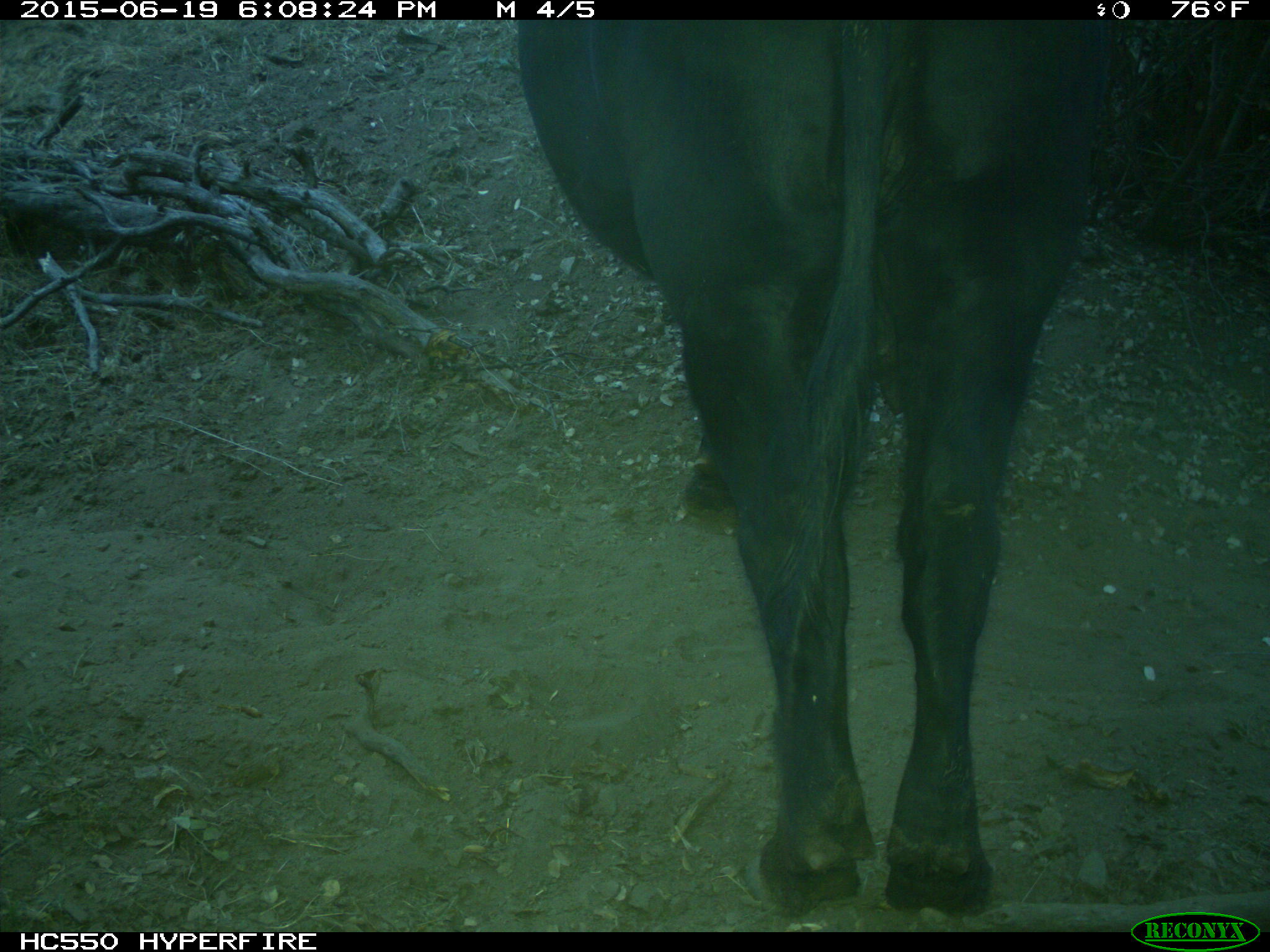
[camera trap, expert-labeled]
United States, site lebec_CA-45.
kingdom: Animalia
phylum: Chordata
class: Mammalia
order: Artiodactyla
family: Bovidae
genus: Bos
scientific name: Bos taurus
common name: domestic cow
Bos taurus (domestic cow).